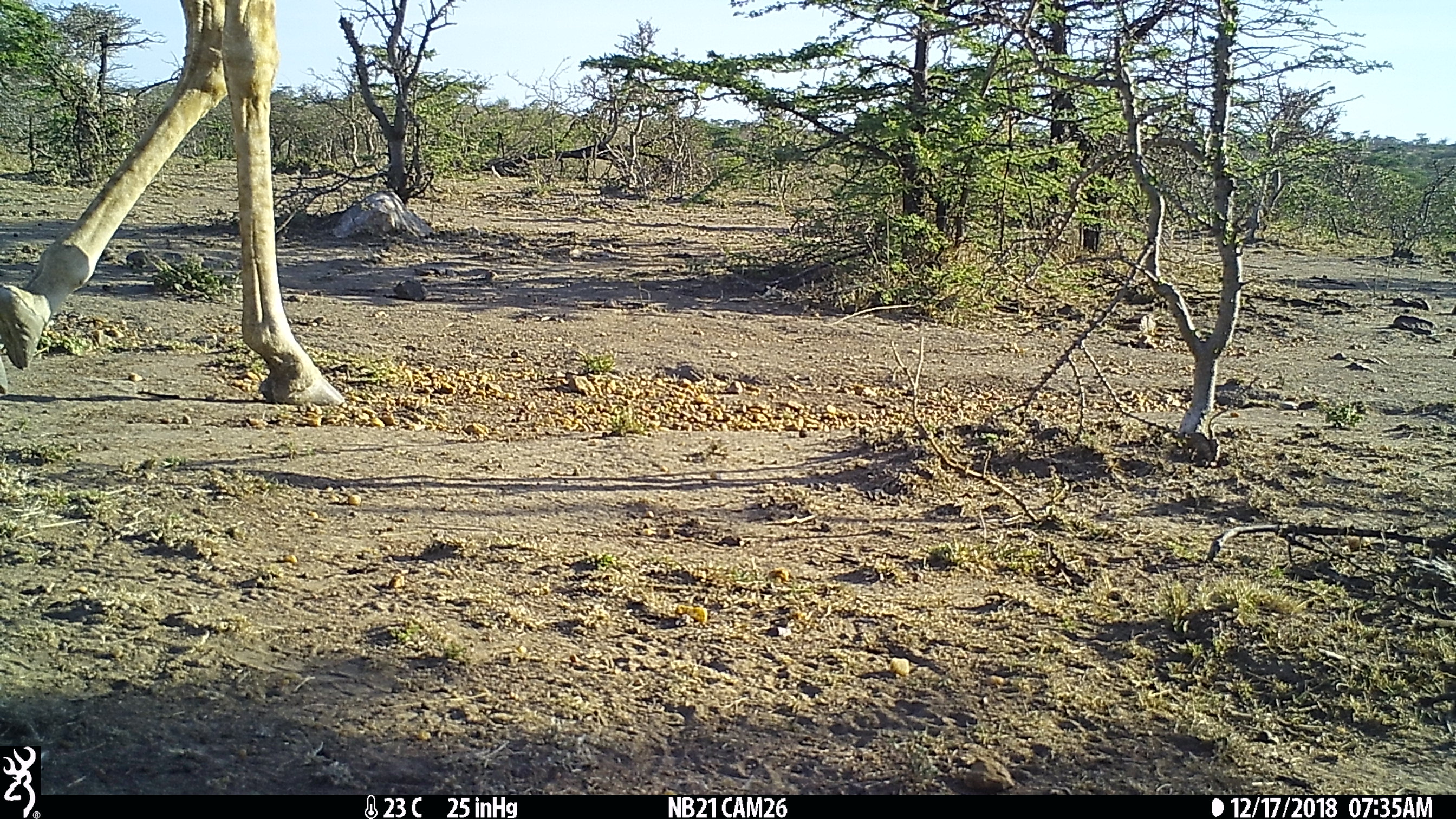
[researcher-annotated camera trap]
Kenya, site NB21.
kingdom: Animalia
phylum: Chordata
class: Mammalia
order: Artiodactyla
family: Giraffidae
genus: Giraffa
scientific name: Giraffa camelopardalis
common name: northern giraffe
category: giraffe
Giraffe (northern giraffe) (Giraffa camelopardalis).